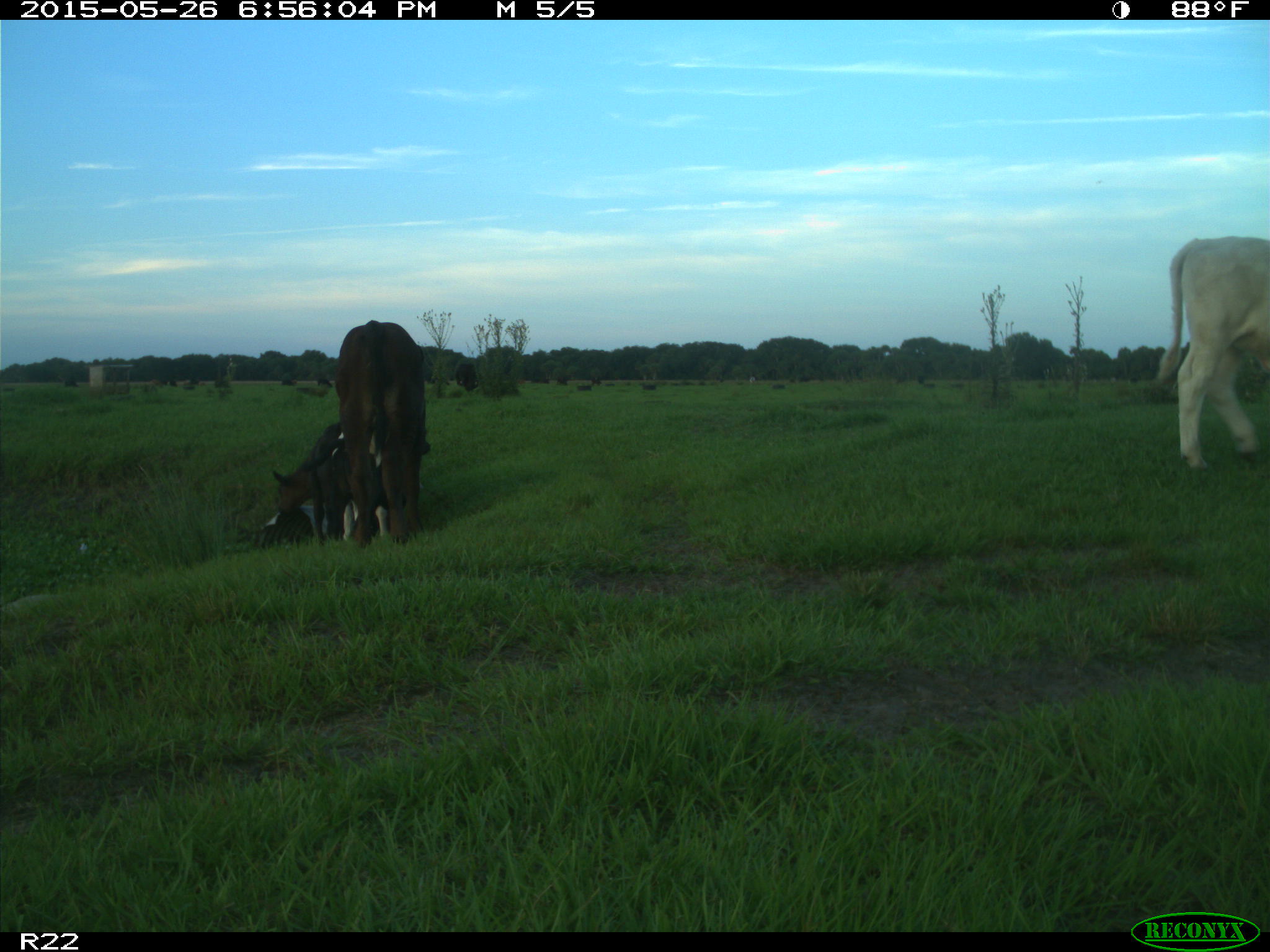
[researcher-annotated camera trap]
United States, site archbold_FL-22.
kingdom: Animalia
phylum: Chordata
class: Mammalia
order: Artiodactyla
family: Bovidae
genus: Bos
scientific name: Bos taurus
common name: domestic cow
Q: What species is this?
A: Bos taurus (domestic cow).